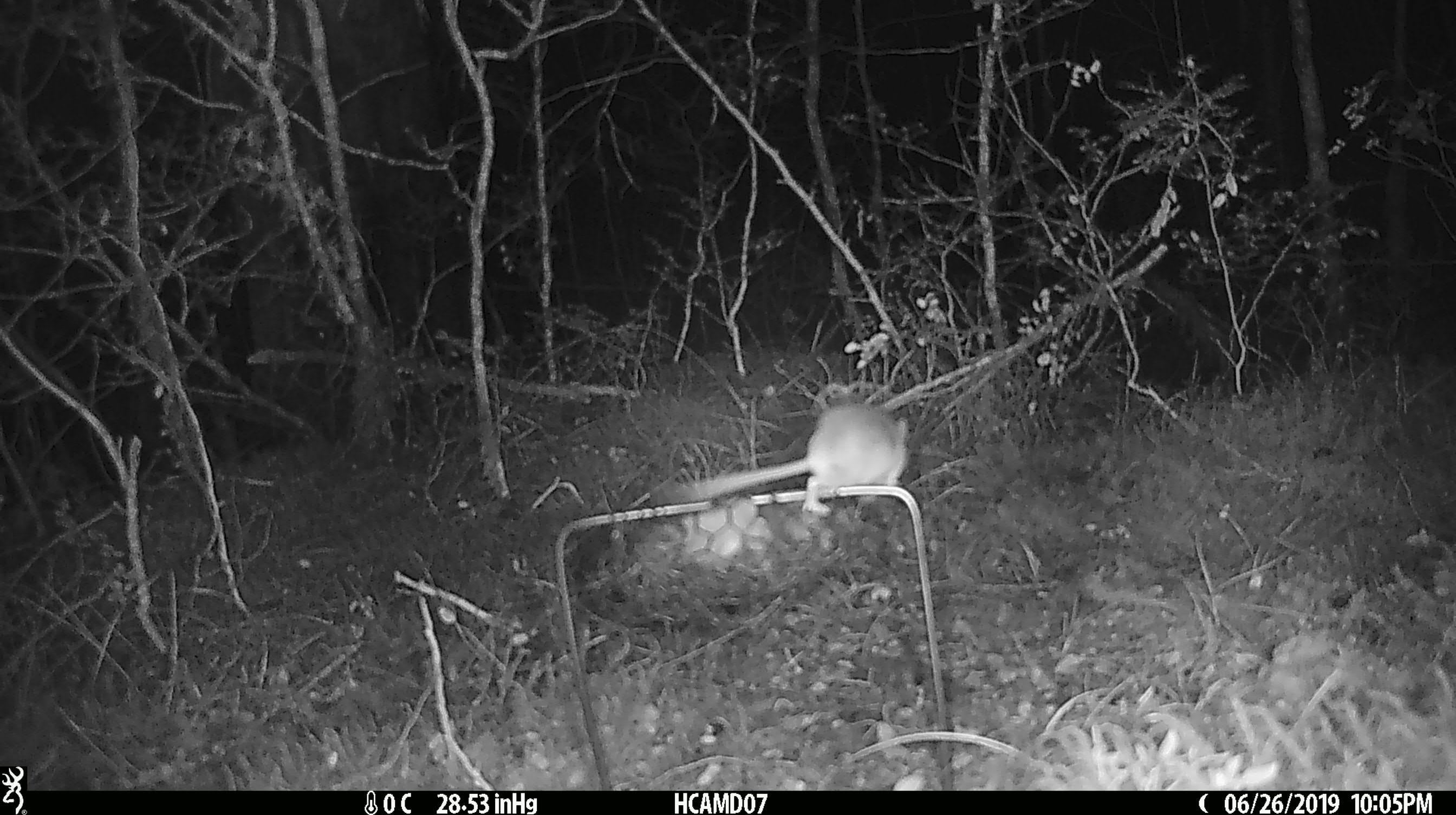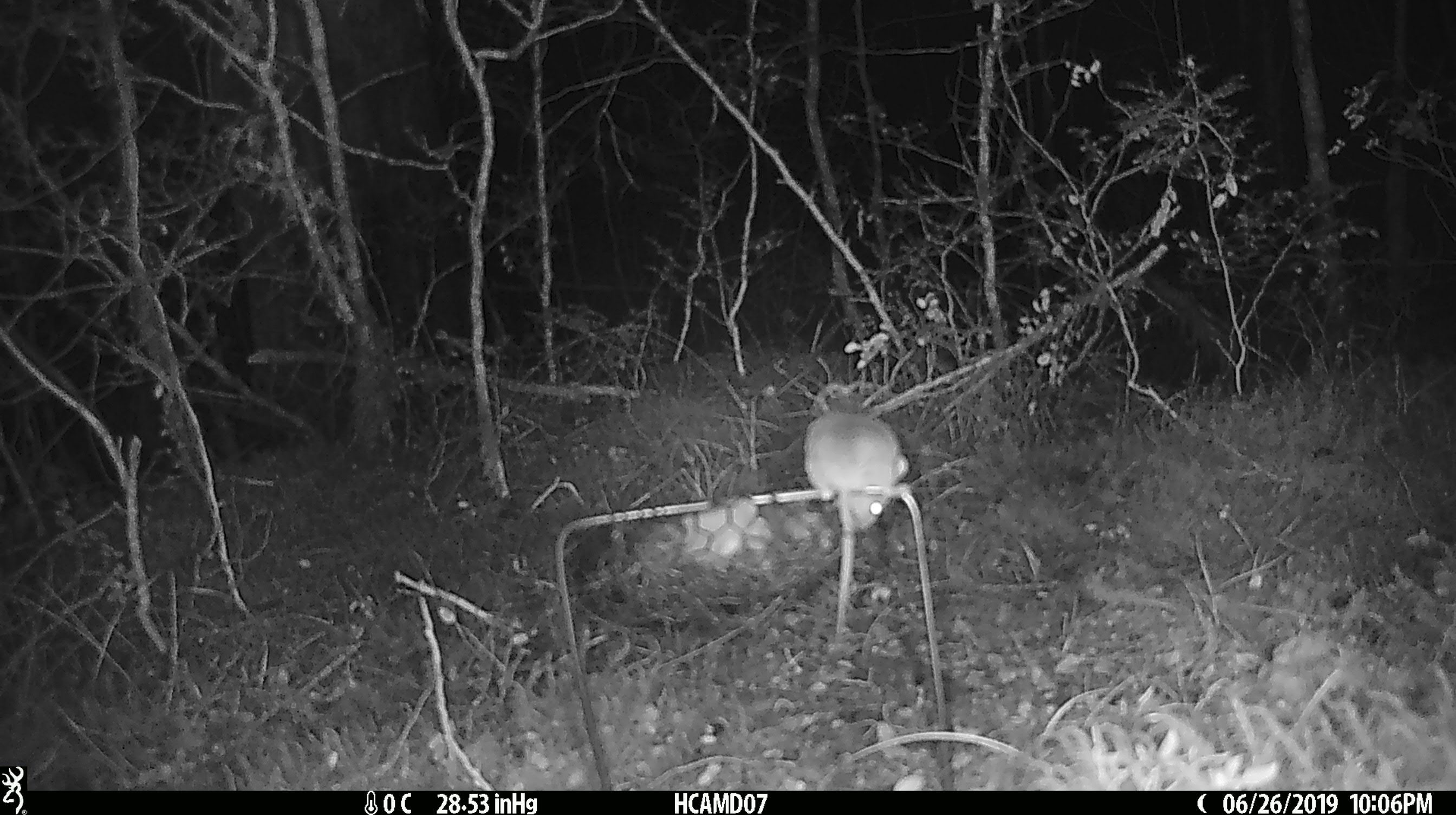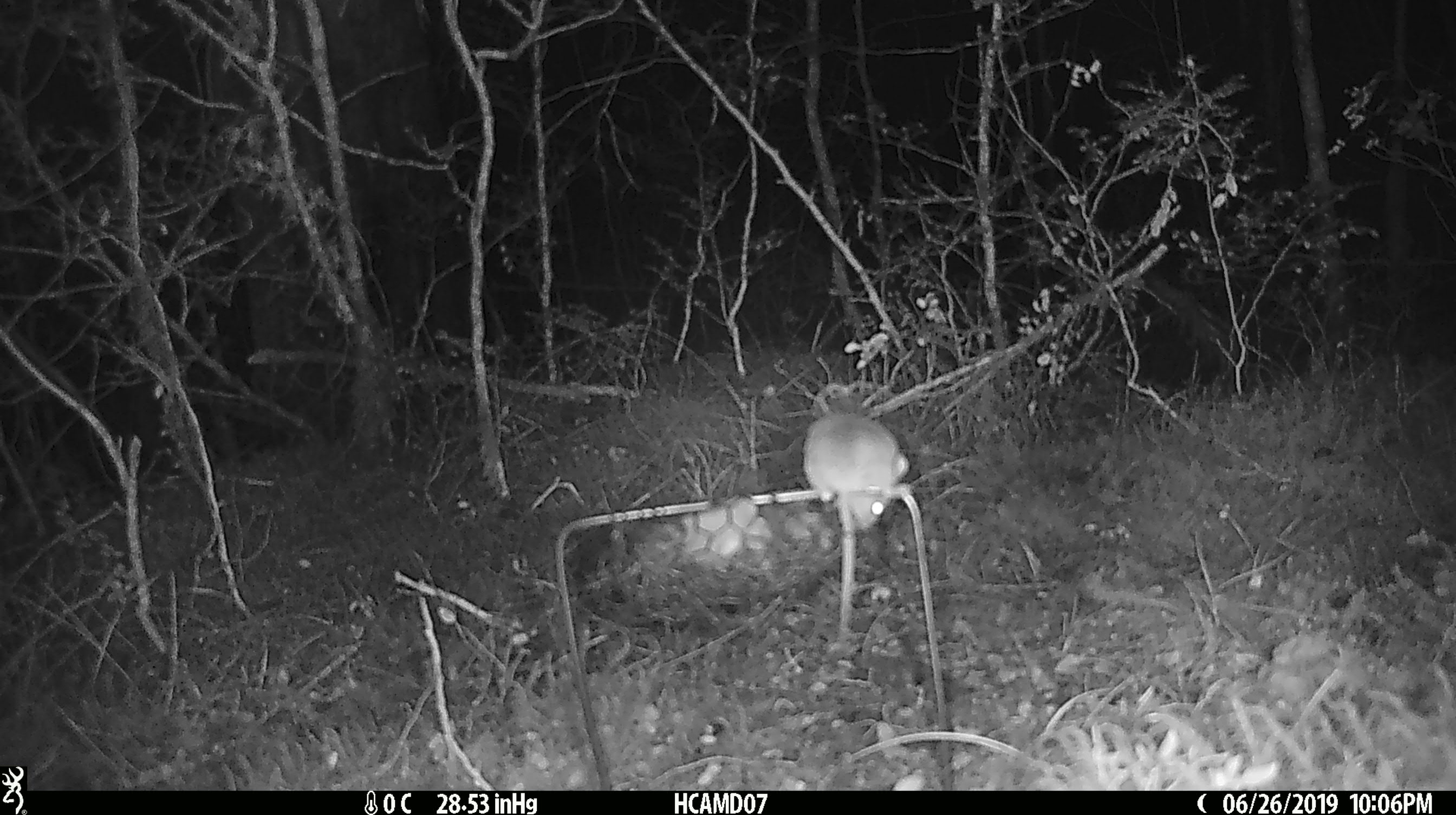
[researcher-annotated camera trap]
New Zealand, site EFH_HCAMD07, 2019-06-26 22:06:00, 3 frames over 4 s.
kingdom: Animalia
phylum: Chordata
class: Mammalia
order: Rodentia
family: Muridae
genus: Mus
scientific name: Mus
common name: mouse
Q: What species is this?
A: Mouse (Mus).